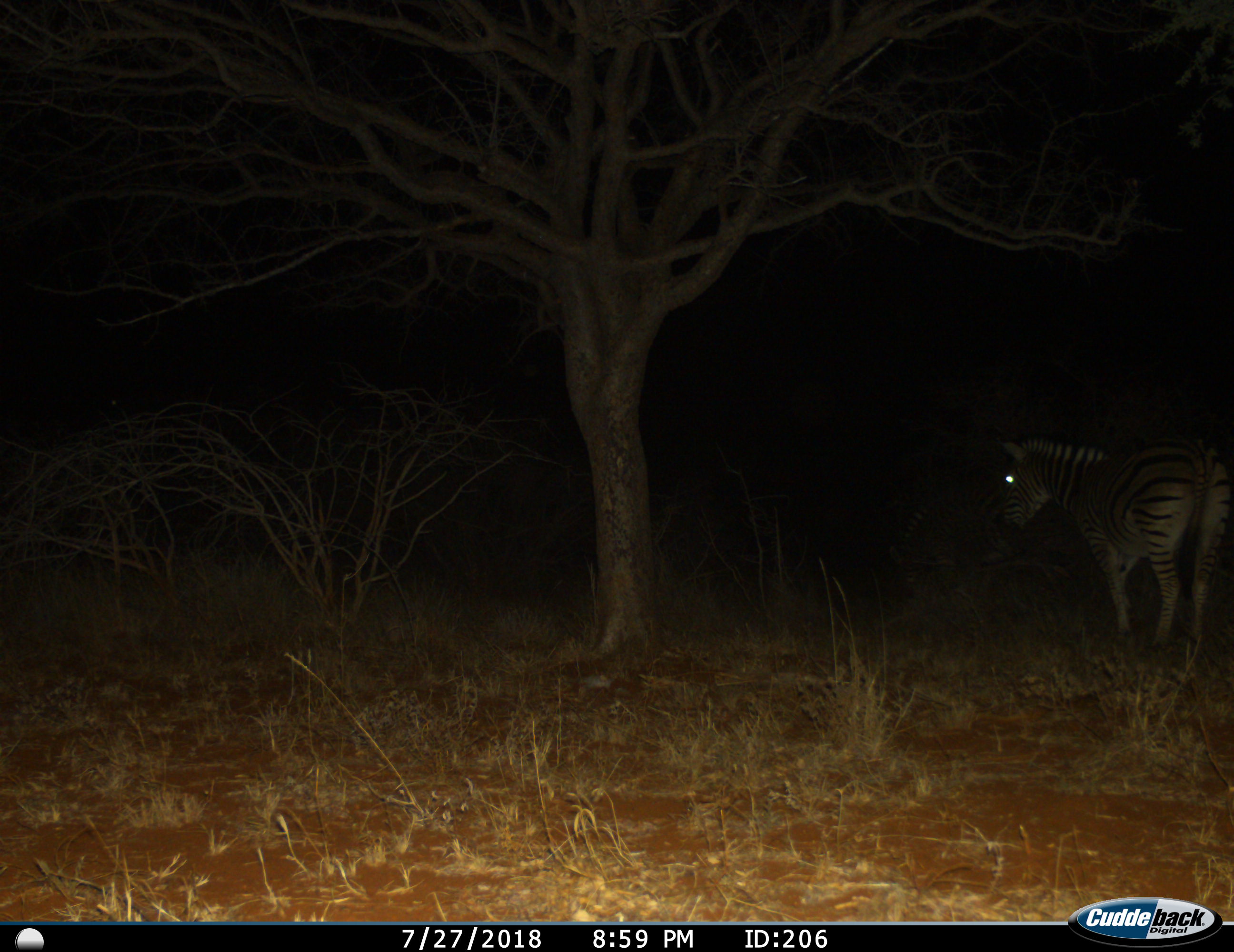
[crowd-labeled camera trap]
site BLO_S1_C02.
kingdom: Animalia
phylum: Chordata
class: Mammalia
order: Perissodactyla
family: Equidae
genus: Equus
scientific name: Equus quagga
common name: plains zebra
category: zebraplains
Zebraplains (plains zebra) (Equus quagga), count 1. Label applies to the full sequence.